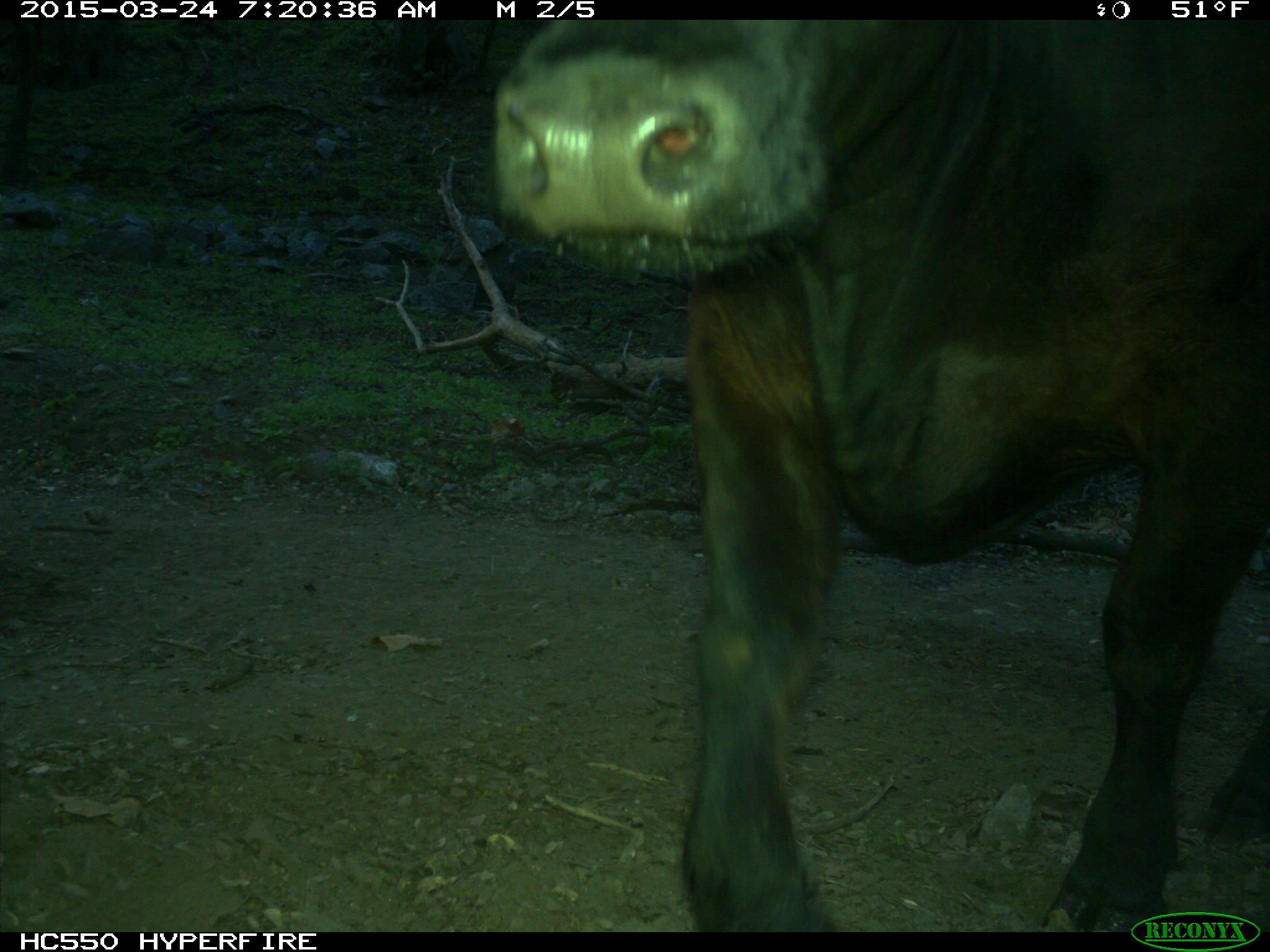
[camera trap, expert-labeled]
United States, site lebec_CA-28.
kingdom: Animalia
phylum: Chordata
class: Mammalia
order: Artiodactyla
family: Bovidae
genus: Bos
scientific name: Bos taurus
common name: domestic cow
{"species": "Bos taurus (domestic cow)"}